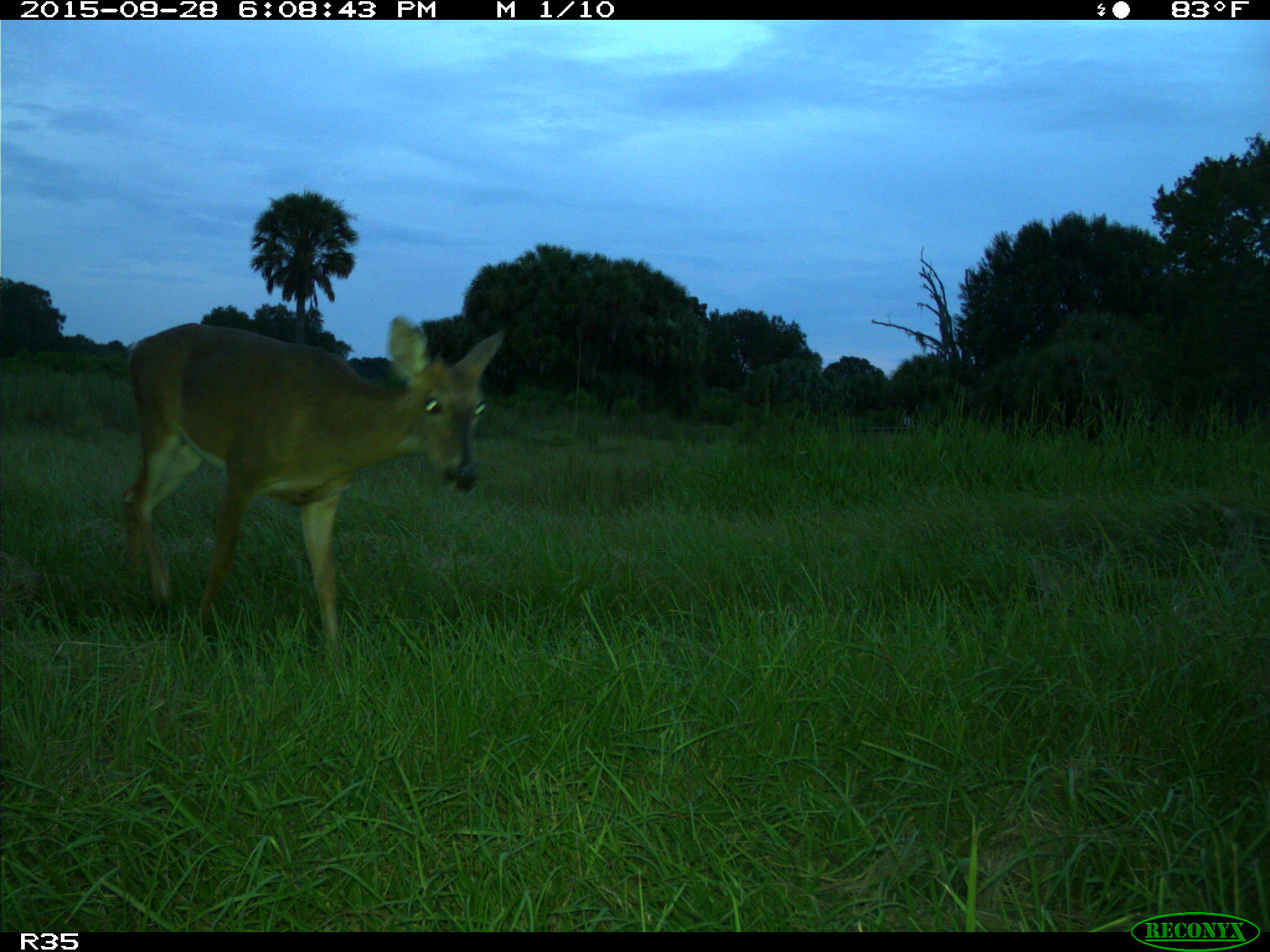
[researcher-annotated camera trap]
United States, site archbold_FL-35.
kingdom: Animalia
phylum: Chordata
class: Mammalia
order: Artiodactyla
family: Cervidae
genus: Odocoileus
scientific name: Odocoileus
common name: deer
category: unidentified deer